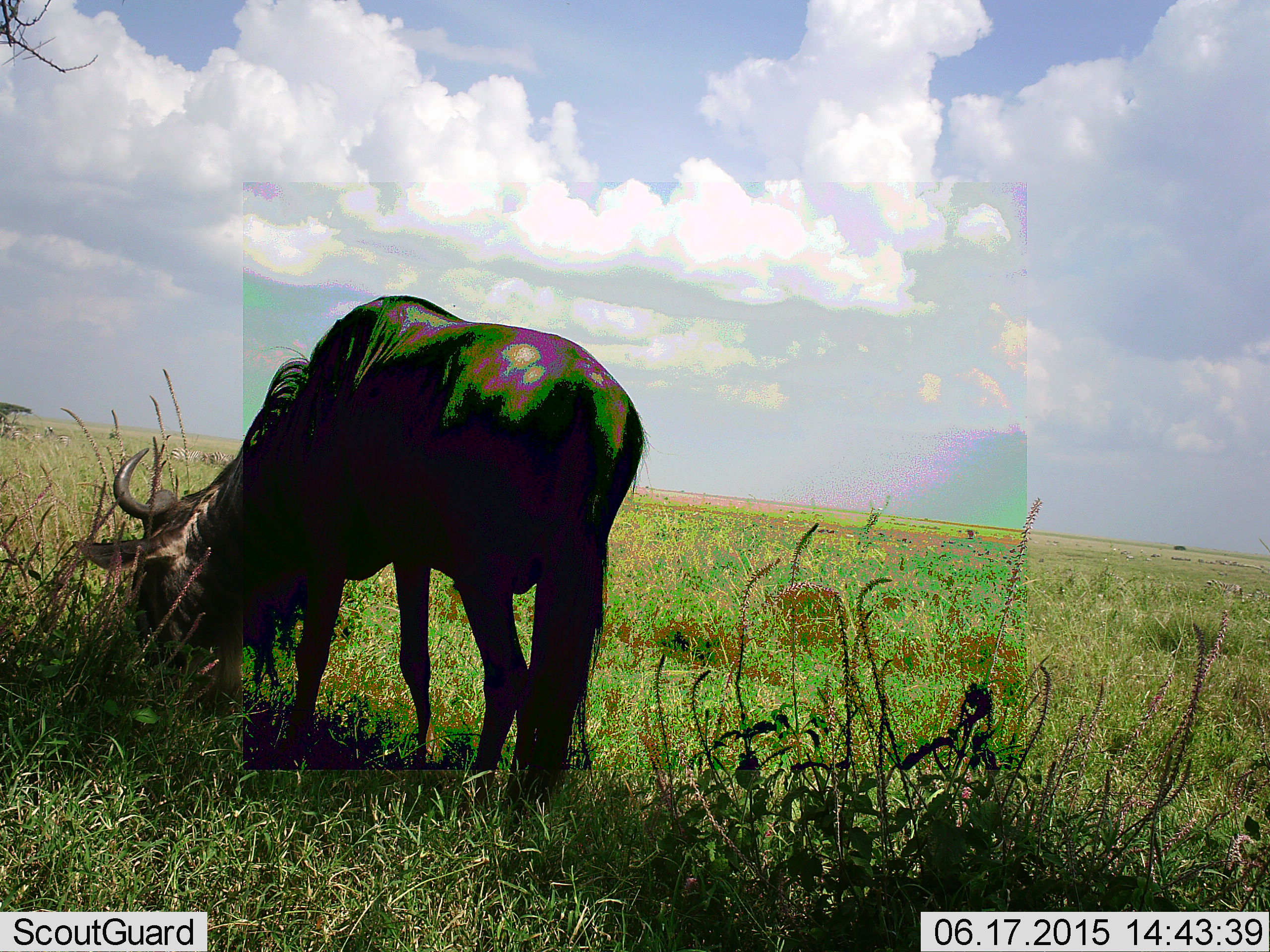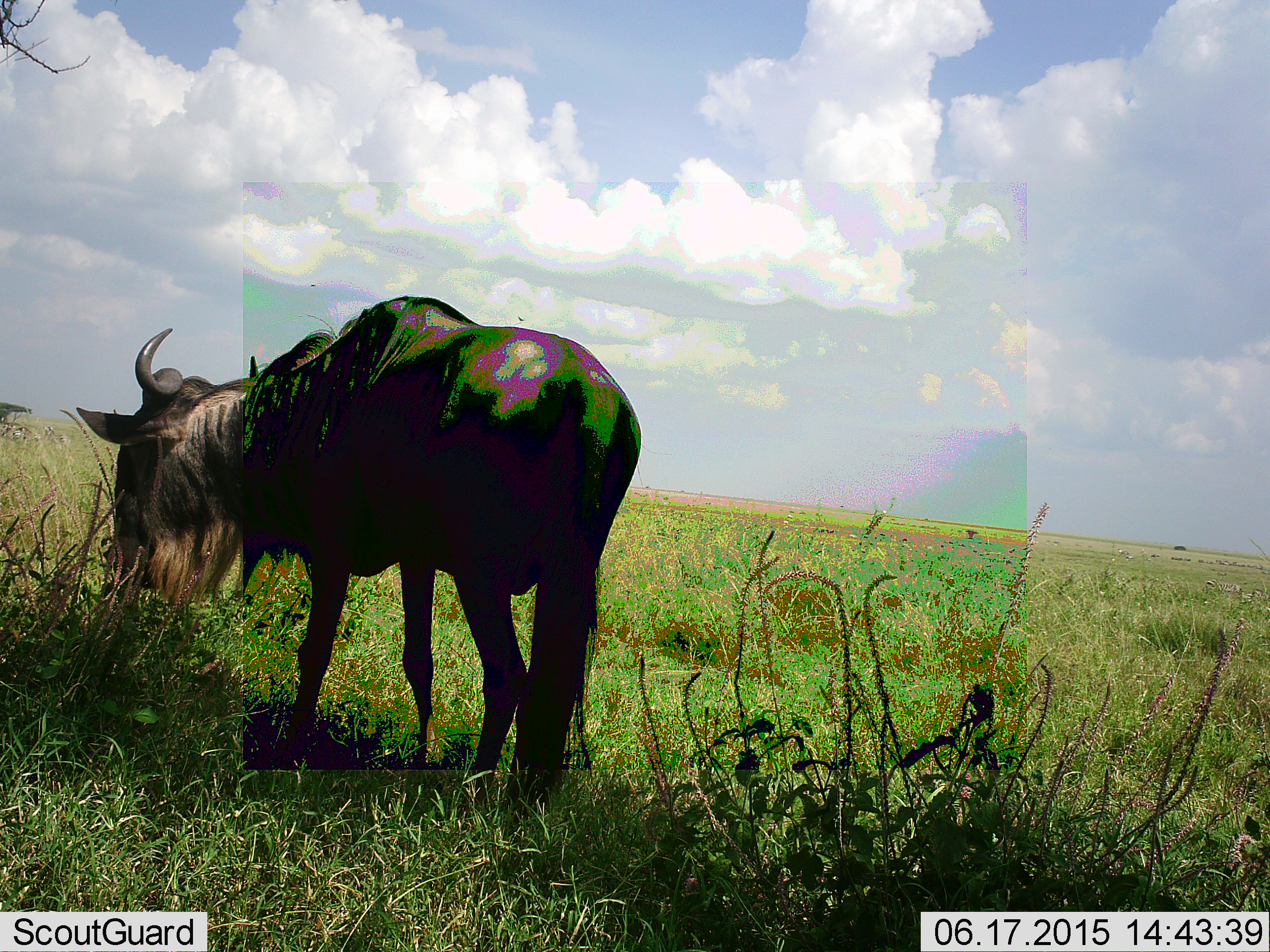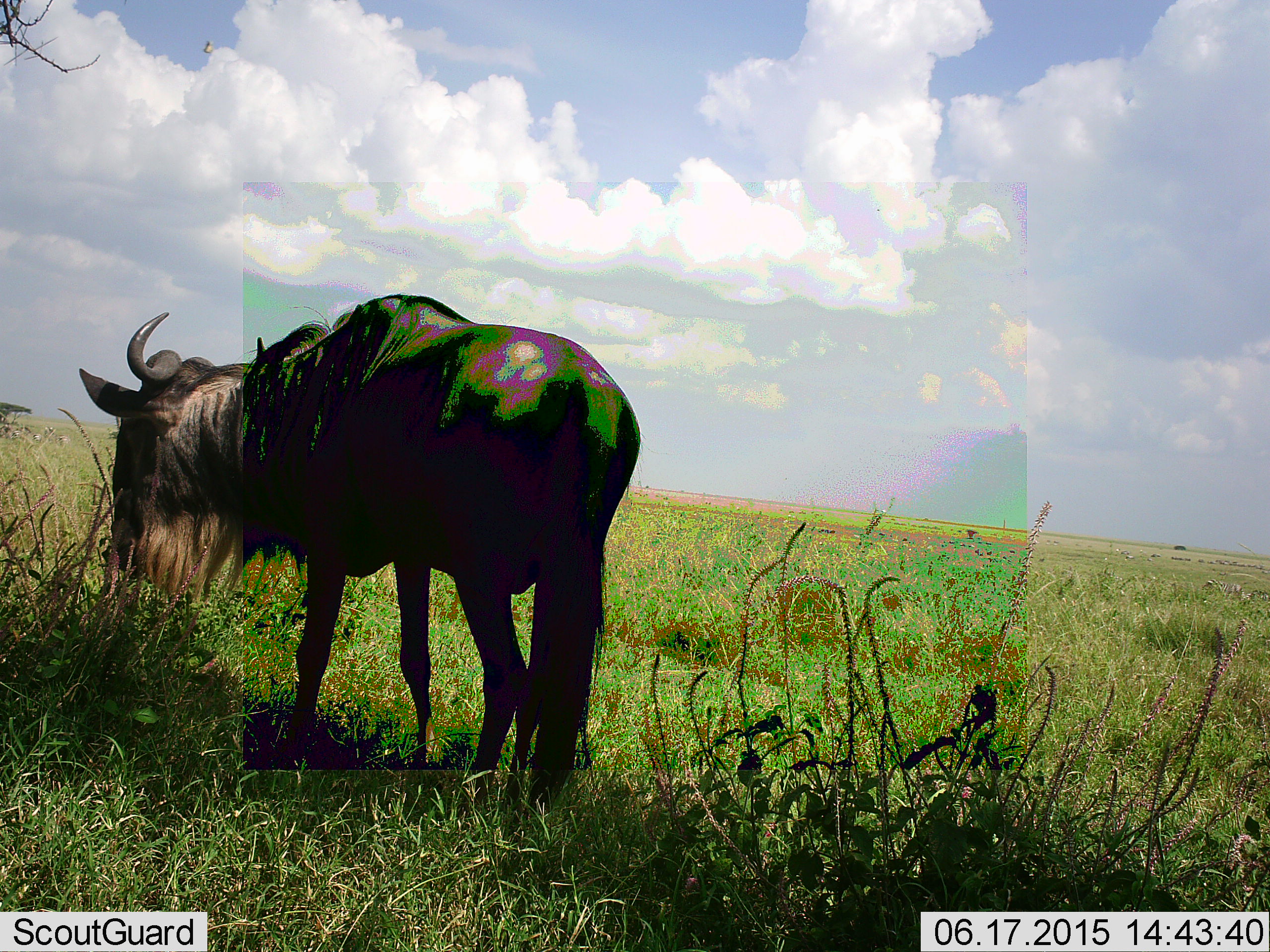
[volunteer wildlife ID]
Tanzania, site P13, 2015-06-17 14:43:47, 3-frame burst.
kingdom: Animalia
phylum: Chordata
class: Mammalia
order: Artiodactyla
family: Bovidae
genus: Connochaetes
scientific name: Connochaetes taurinus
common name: blue wildebeest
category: wildebeest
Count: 1.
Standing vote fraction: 17%.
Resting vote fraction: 0%.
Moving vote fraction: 8%.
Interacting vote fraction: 0%.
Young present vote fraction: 0%.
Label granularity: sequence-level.